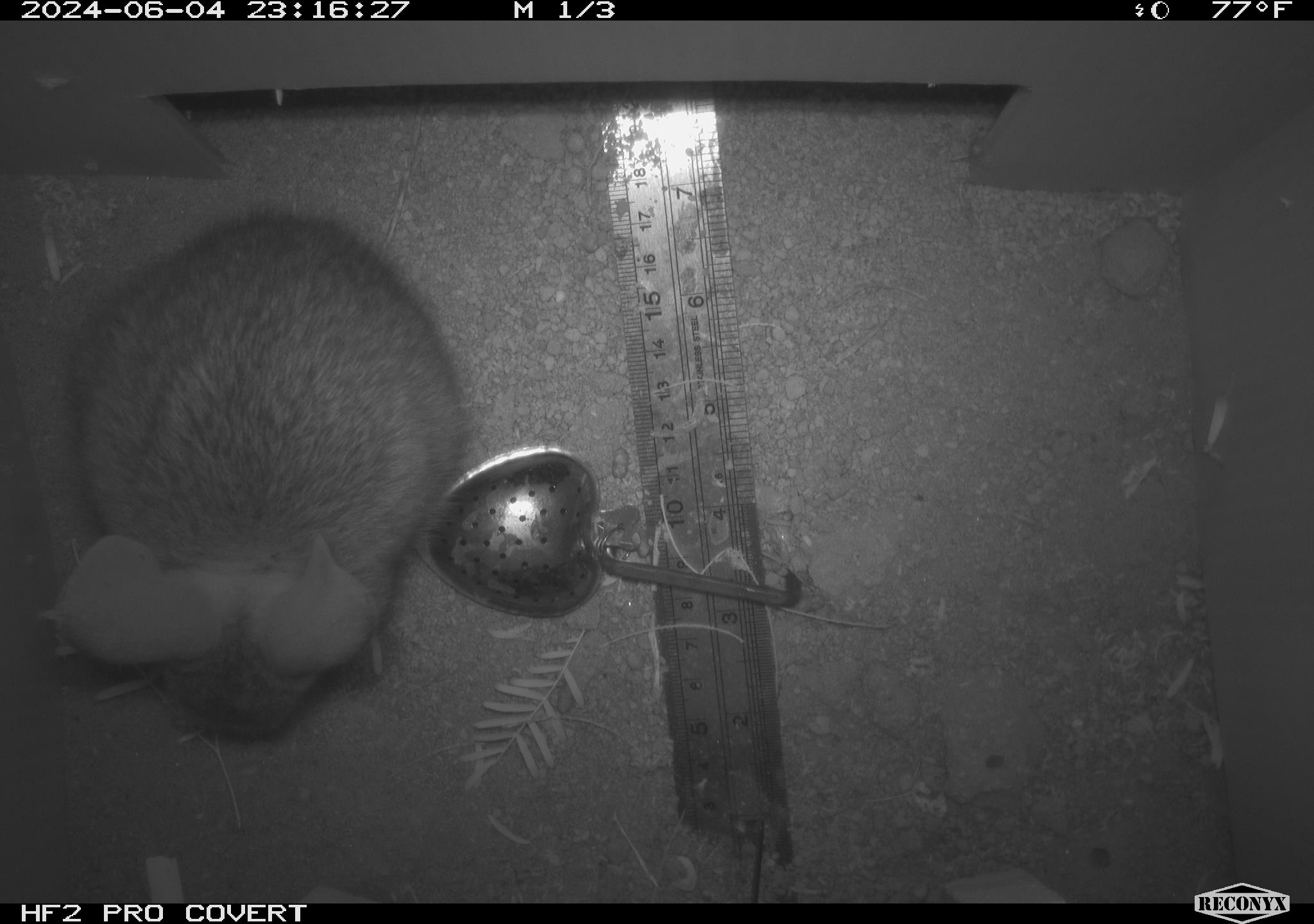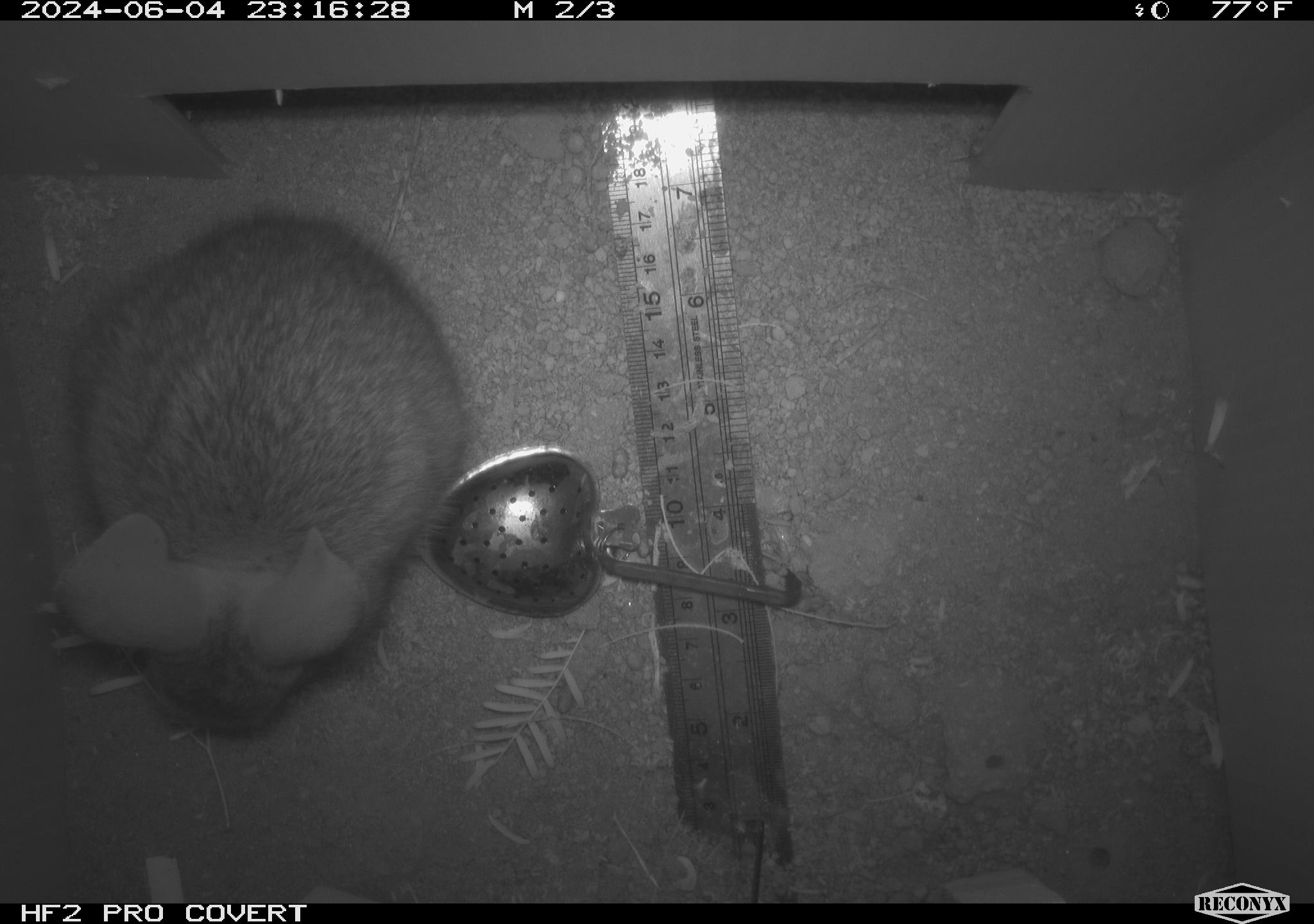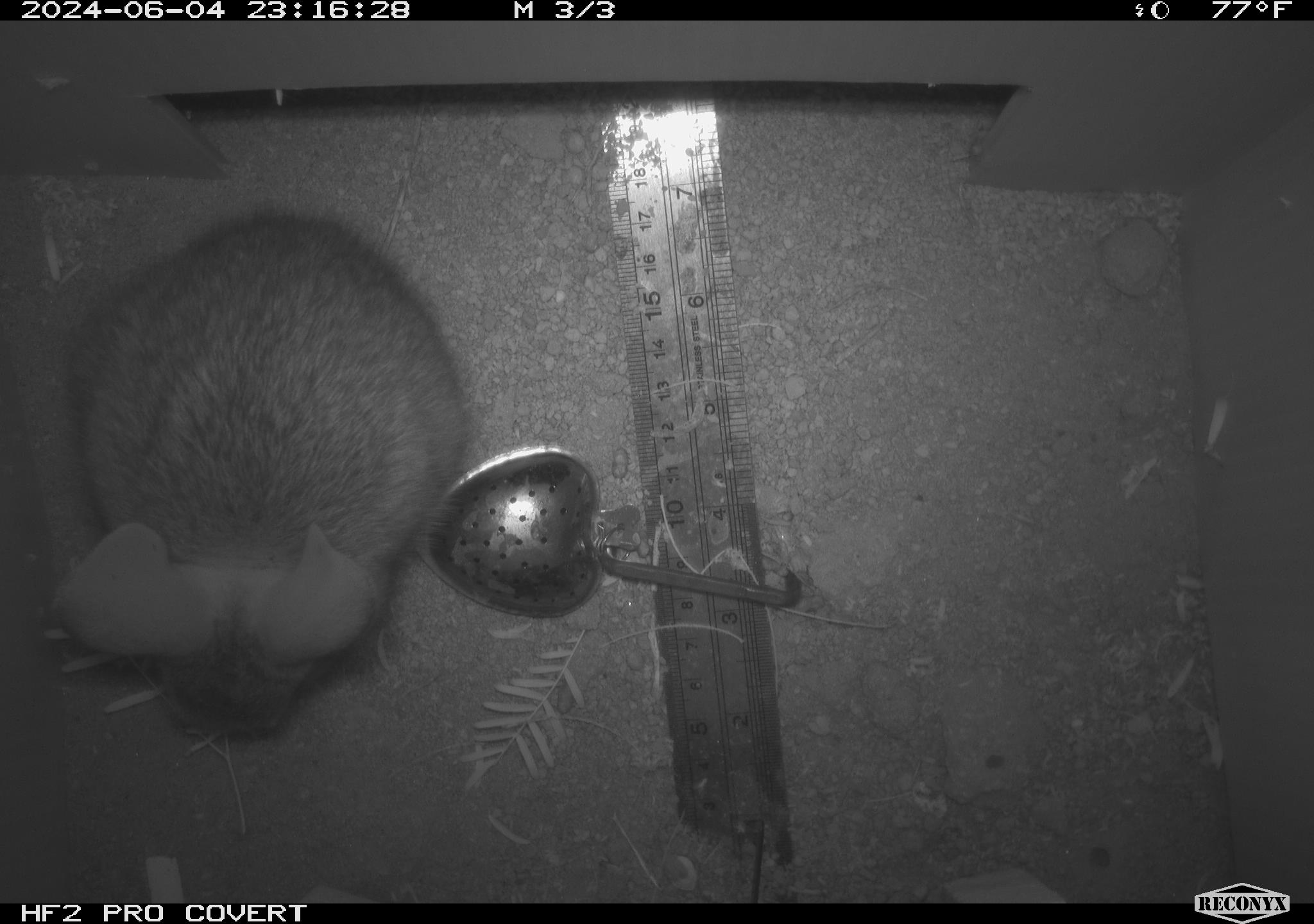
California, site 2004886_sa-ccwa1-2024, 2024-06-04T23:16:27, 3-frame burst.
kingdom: Animalia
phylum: Chordata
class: Mammalia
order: Lagomorpha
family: Leporidae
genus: Sylvilagus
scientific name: Sylvilagus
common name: cottontail rabbits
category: sylvilagus species